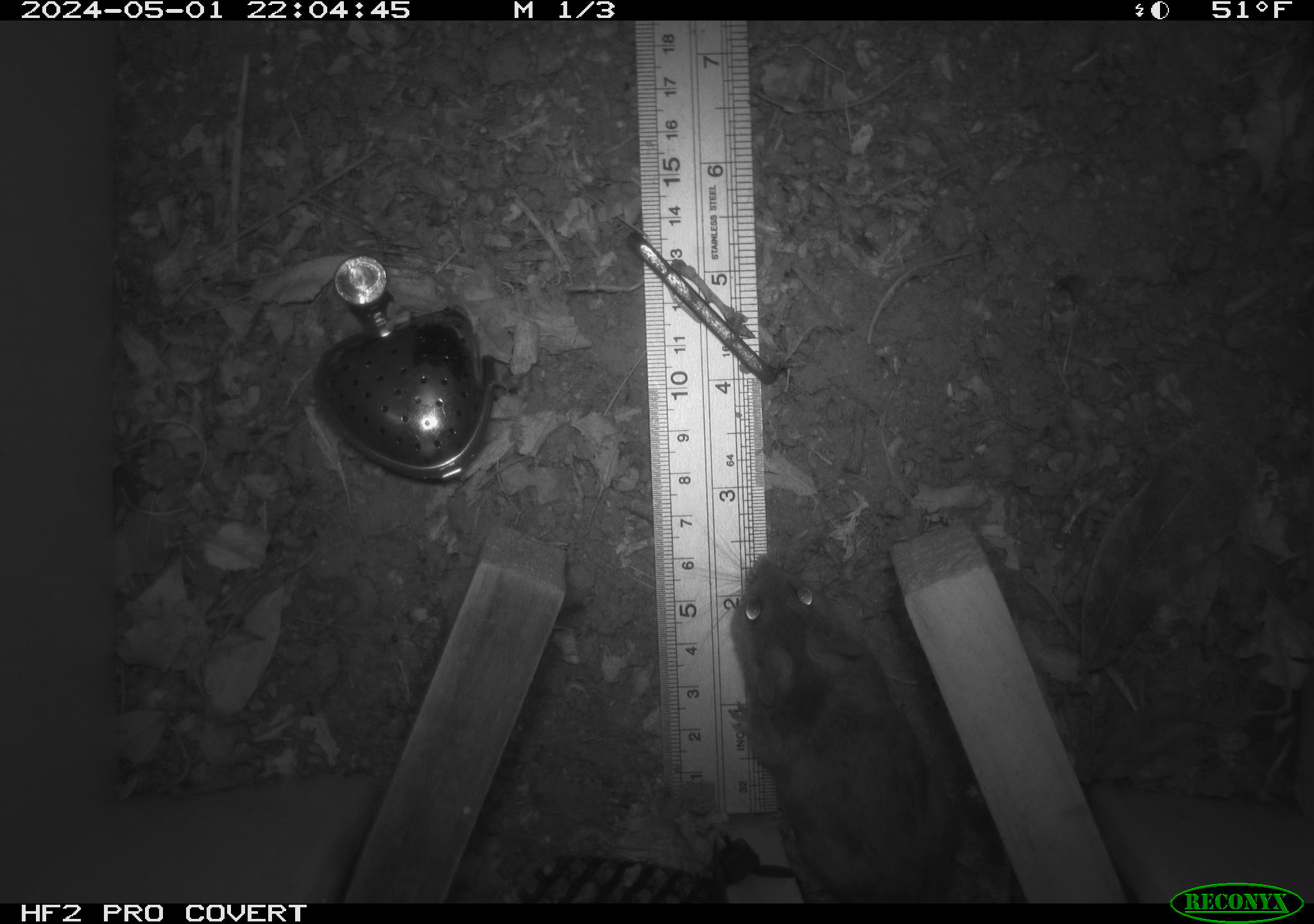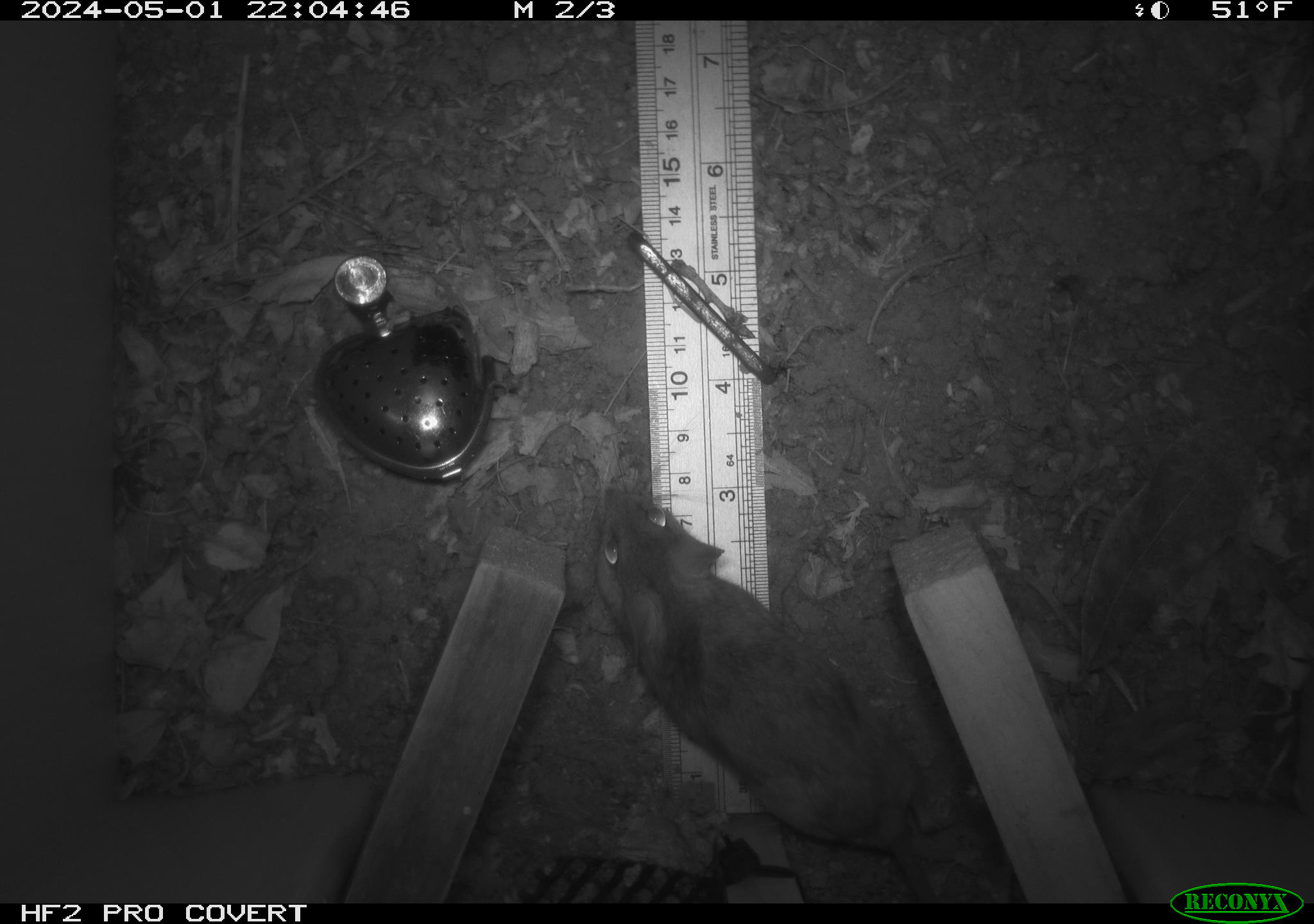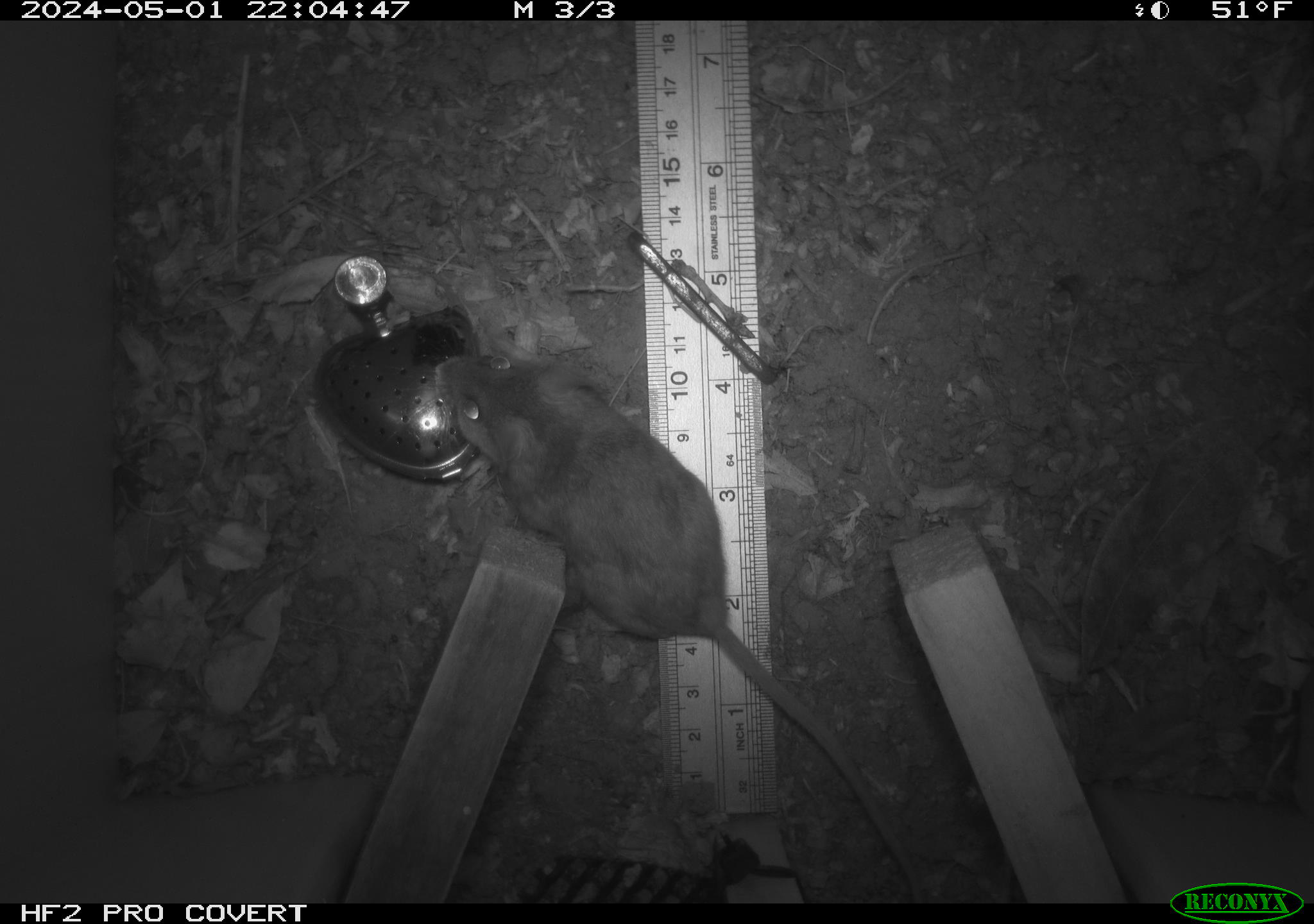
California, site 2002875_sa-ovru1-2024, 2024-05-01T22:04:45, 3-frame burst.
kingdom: Animalia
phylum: Chordata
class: Mammalia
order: Rodentia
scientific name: Rodentia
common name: rodent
Rodent (Rodentia).